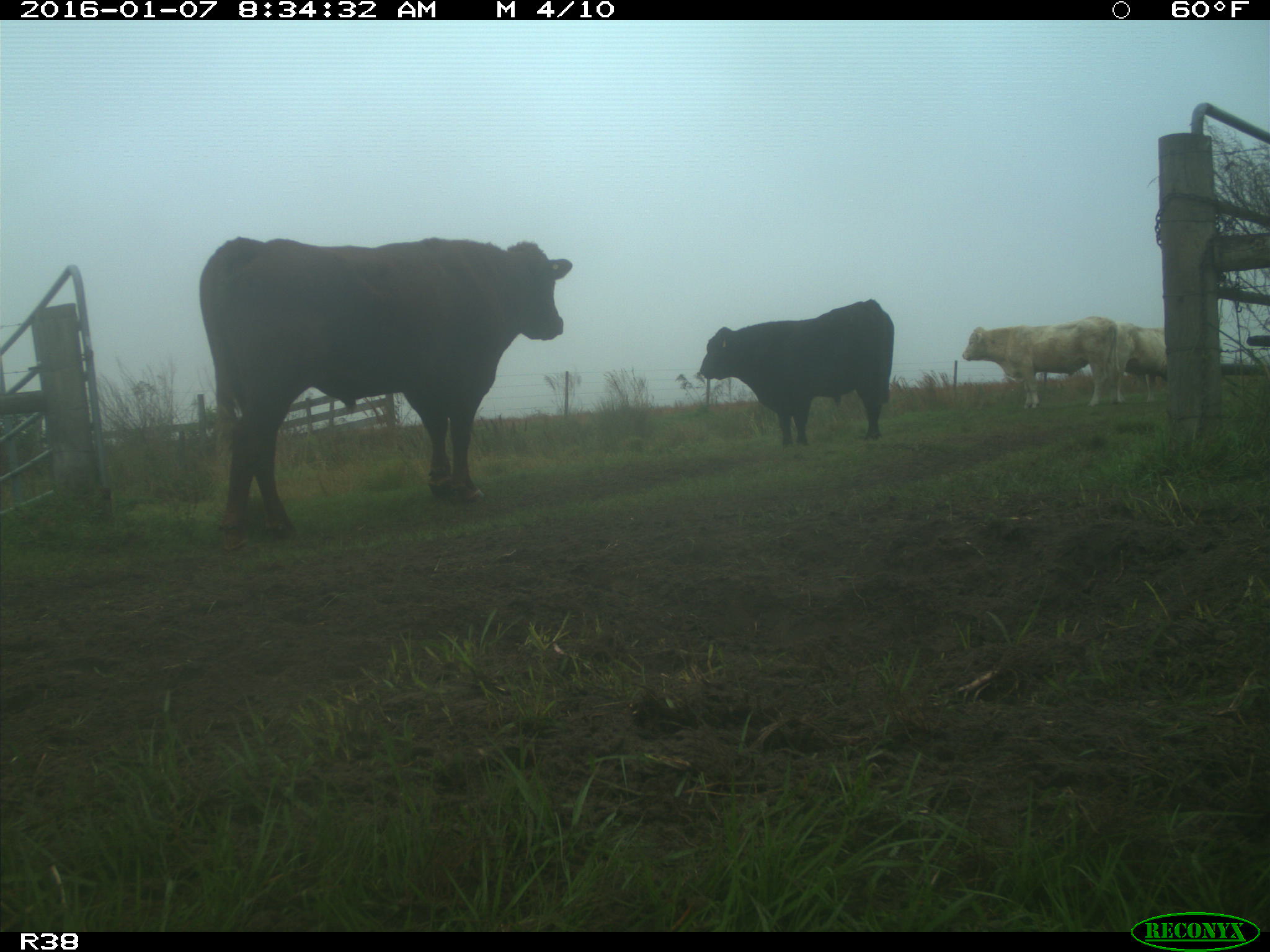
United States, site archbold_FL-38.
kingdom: Animalia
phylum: Chordata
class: Mammalia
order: Artiodactyla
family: Bovidae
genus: Bos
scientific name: Bos taurus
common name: domestic cow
Bos taurus (domestic cow).